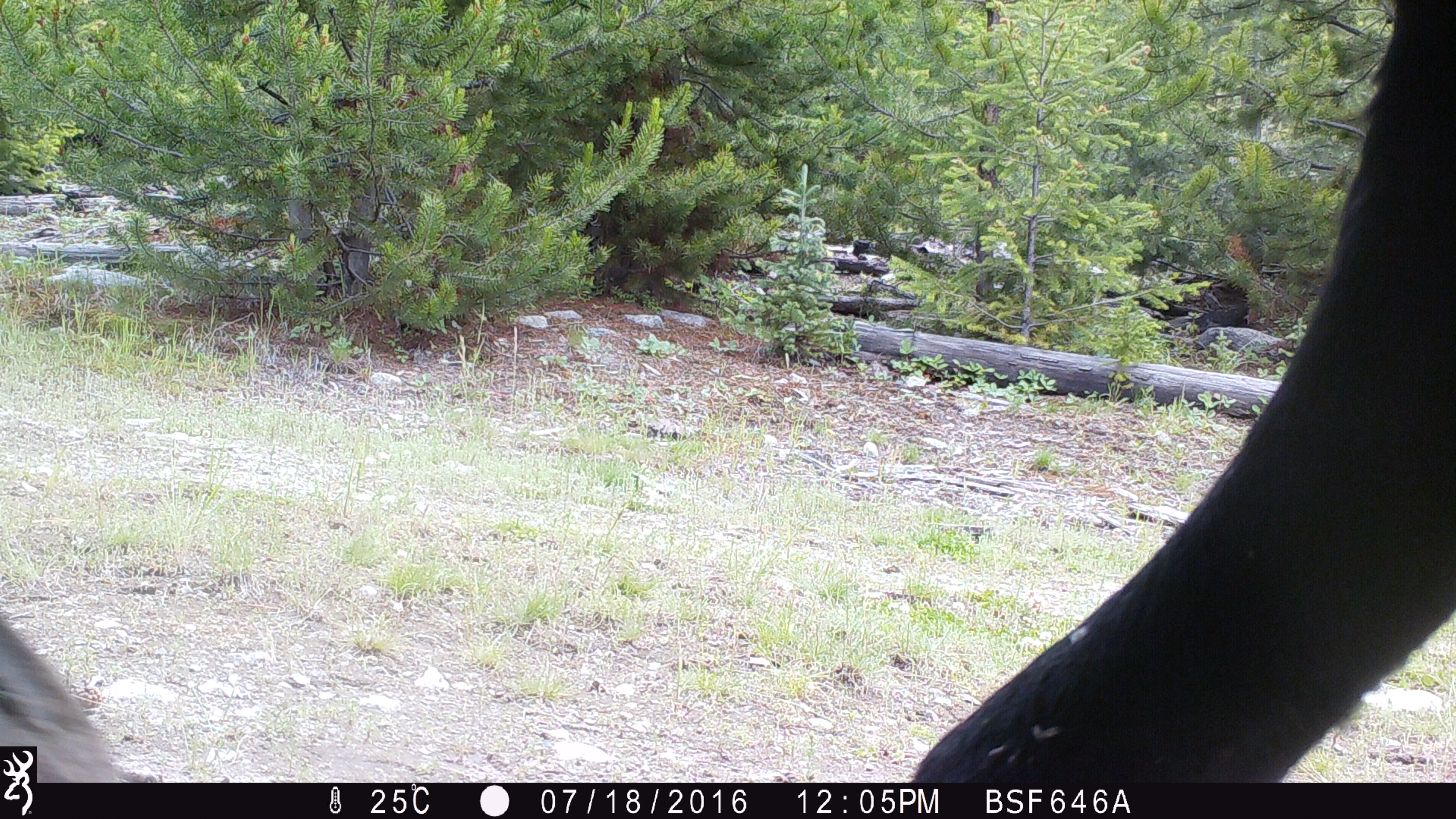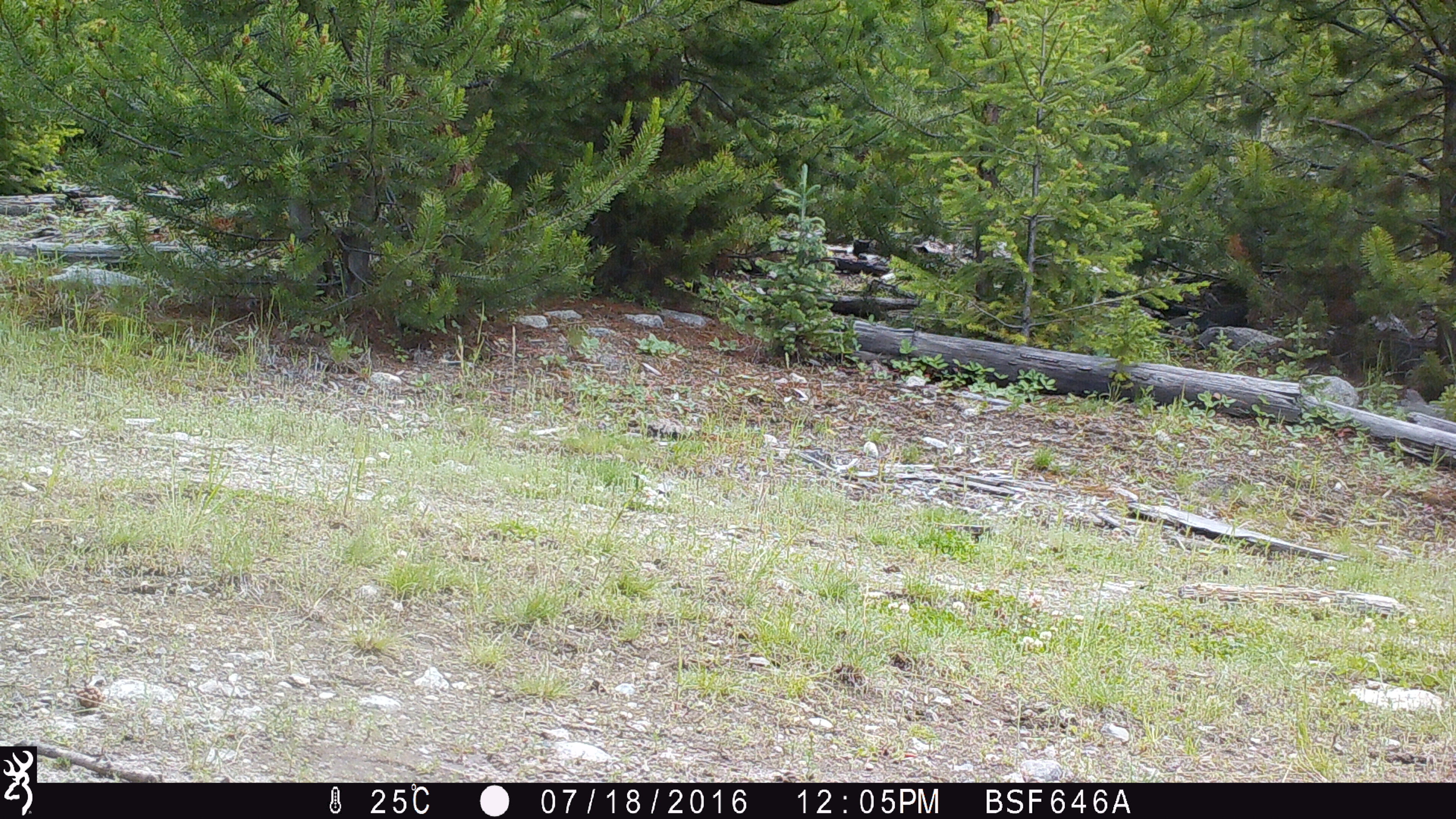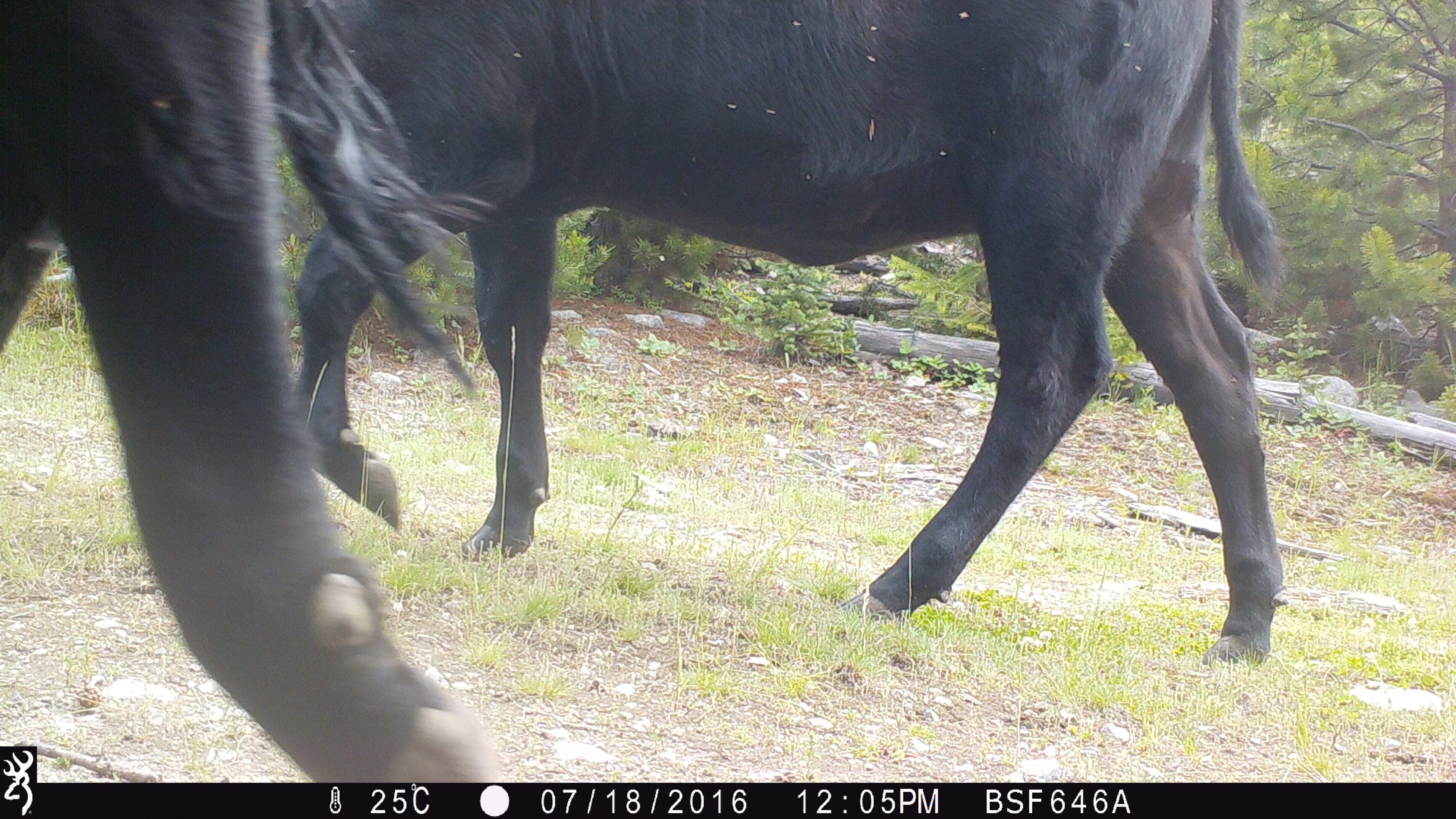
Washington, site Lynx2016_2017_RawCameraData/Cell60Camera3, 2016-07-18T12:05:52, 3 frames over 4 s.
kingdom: Animalia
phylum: Chordata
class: Mammalia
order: Artiodactyla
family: Bovidae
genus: Bos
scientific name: Bos taurus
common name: domestic cattle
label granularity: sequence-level